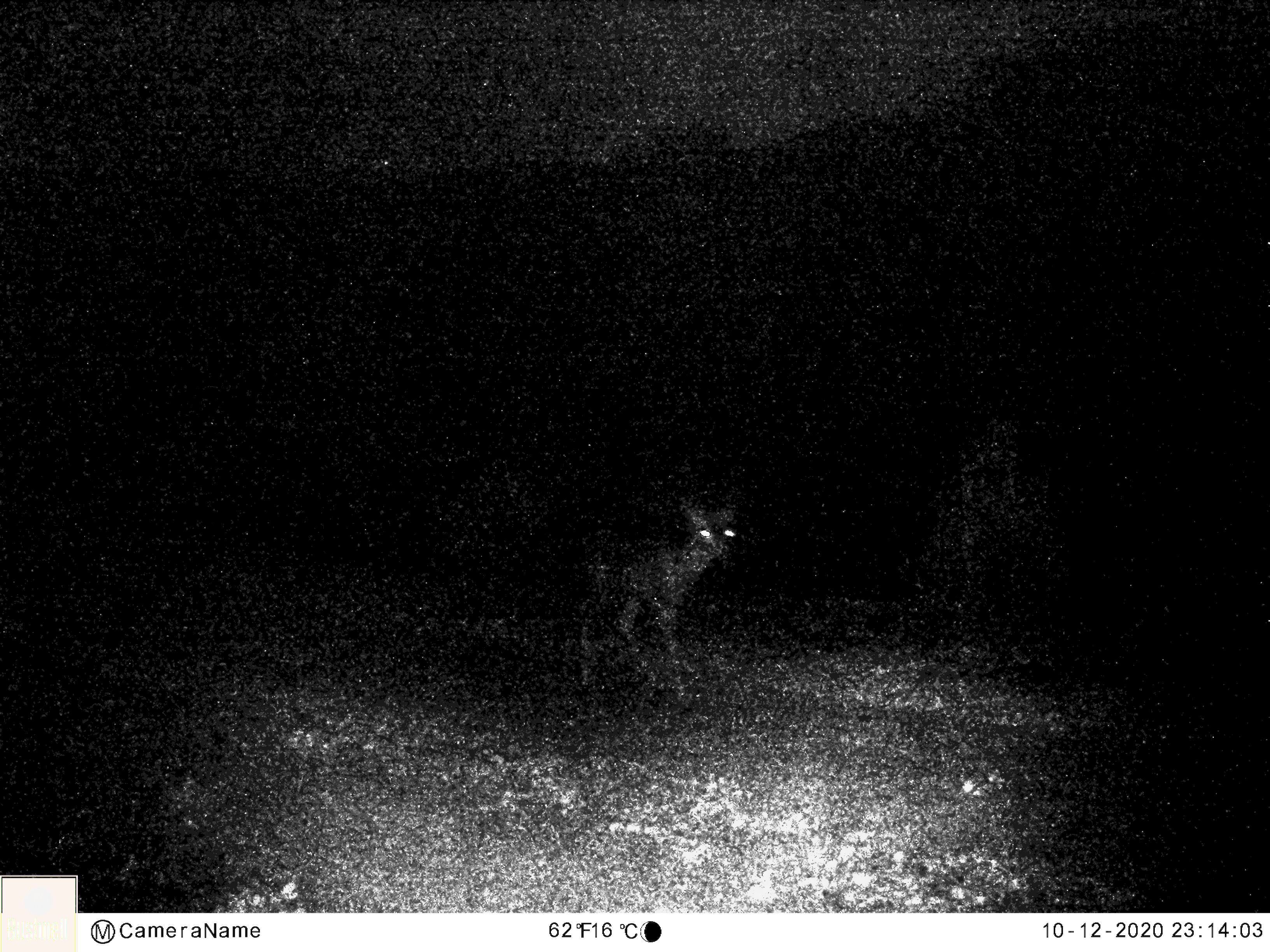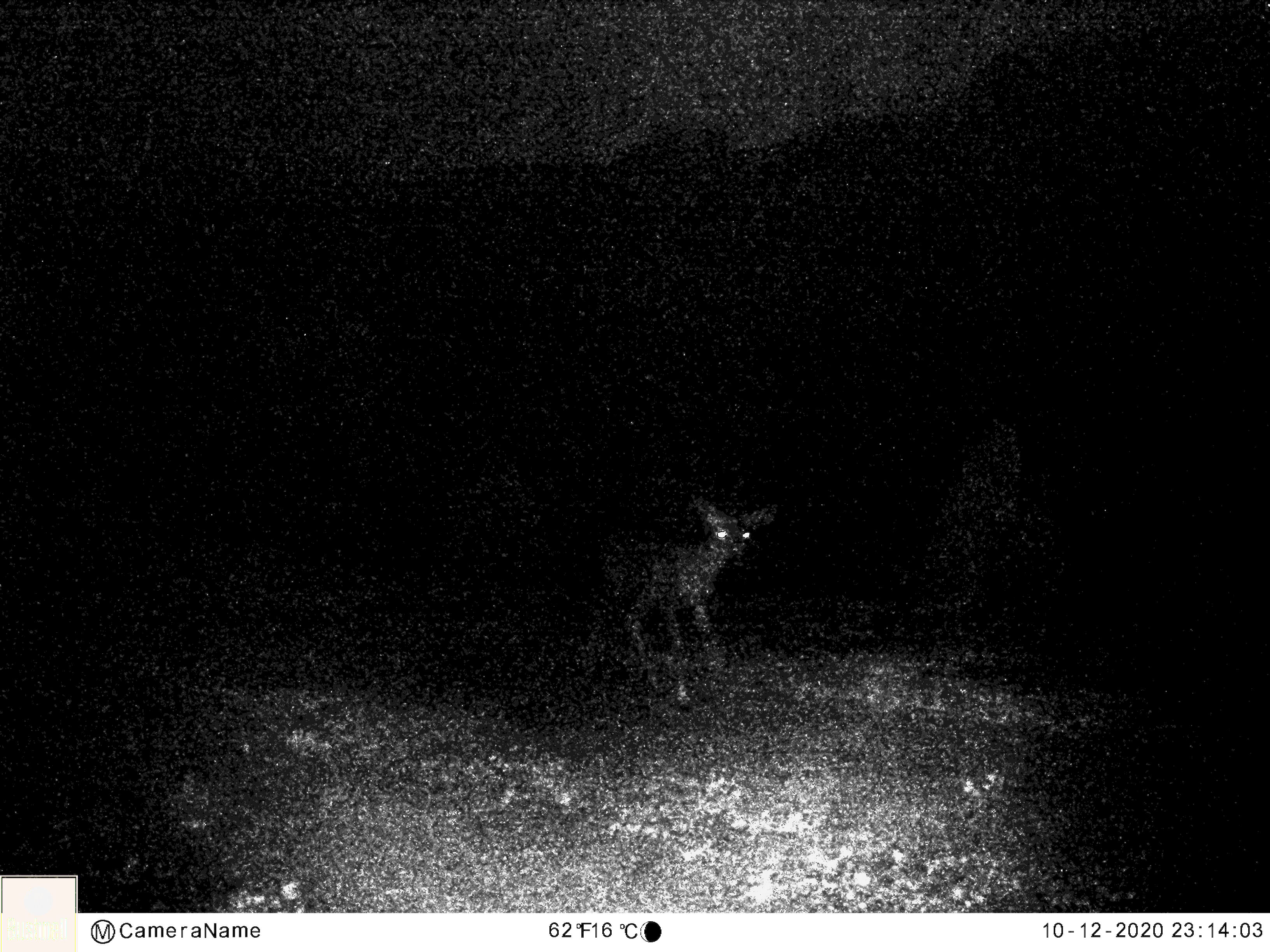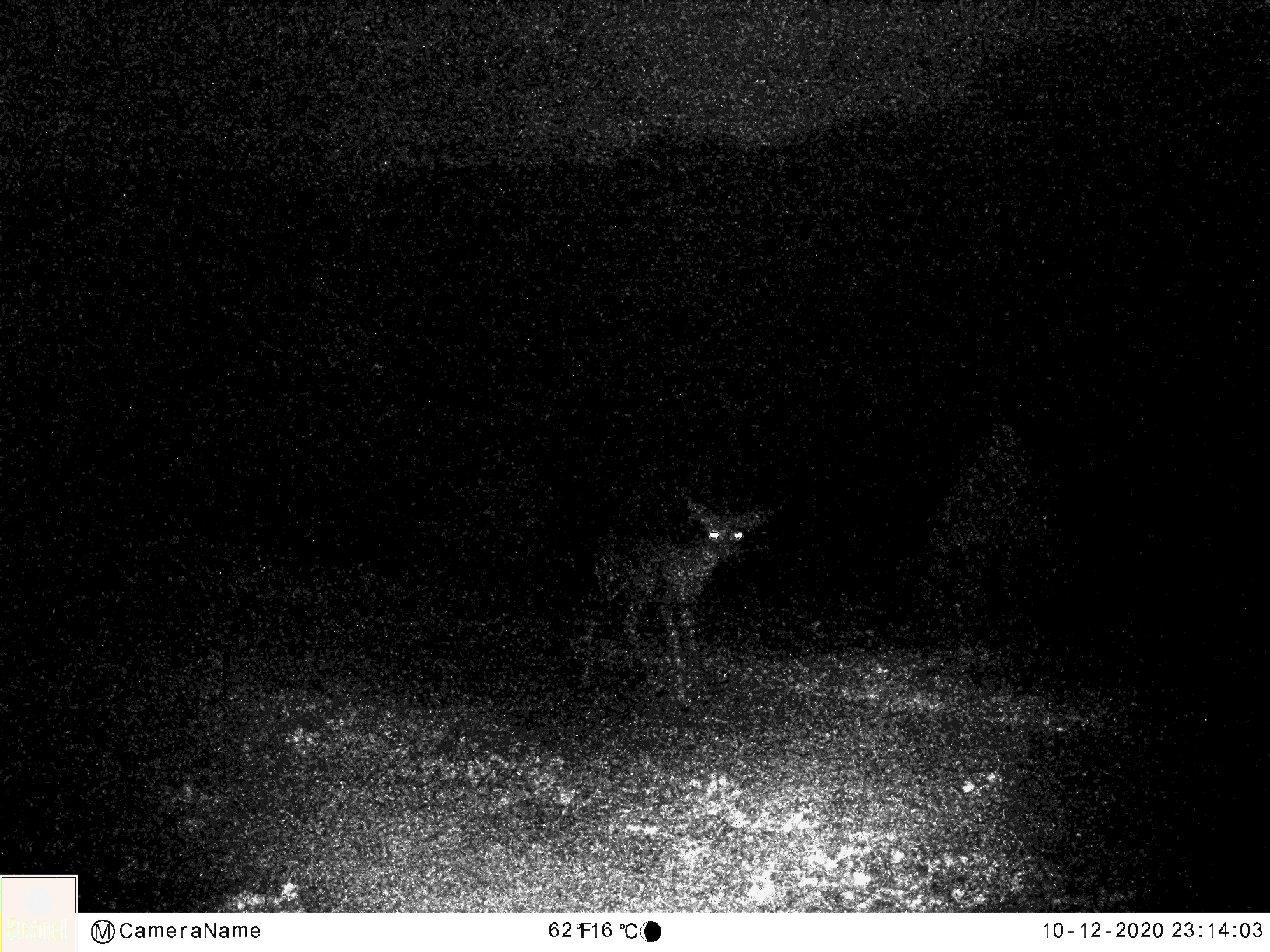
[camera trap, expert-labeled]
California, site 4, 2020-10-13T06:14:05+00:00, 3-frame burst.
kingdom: Animalia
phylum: Chordata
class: Mammalia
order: Artiodactyla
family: Cervidae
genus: Odocoileus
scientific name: Odocoileus hemionus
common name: mule deer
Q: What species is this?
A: Mule deer (Odocoileus hemionus).